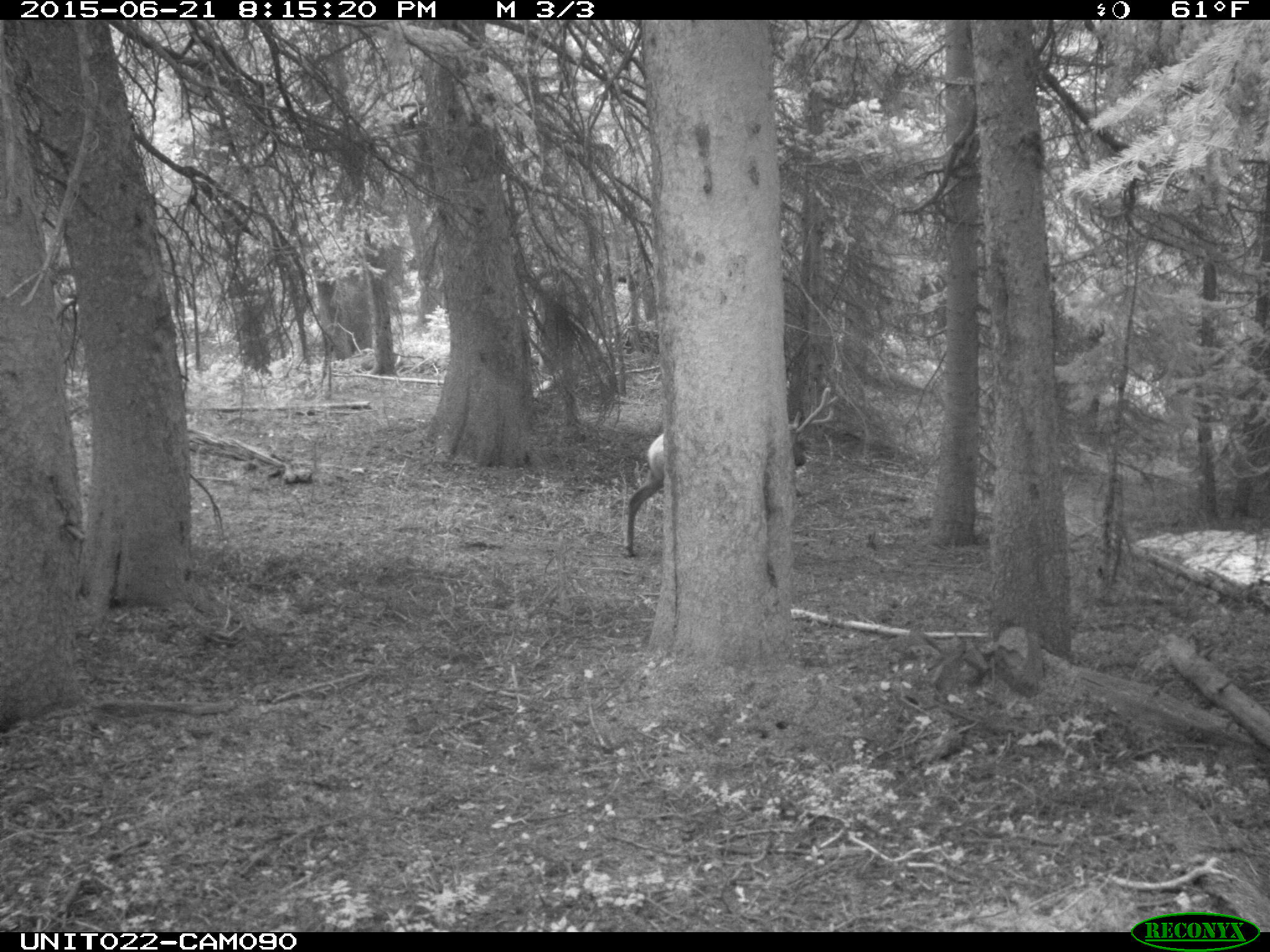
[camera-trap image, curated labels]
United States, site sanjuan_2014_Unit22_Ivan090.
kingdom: Animalia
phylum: Chordata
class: Mammalia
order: Artiodactyla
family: Cervidae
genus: Cervus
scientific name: Cervus elaphus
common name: red deer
Cervus elaphus (red deer).